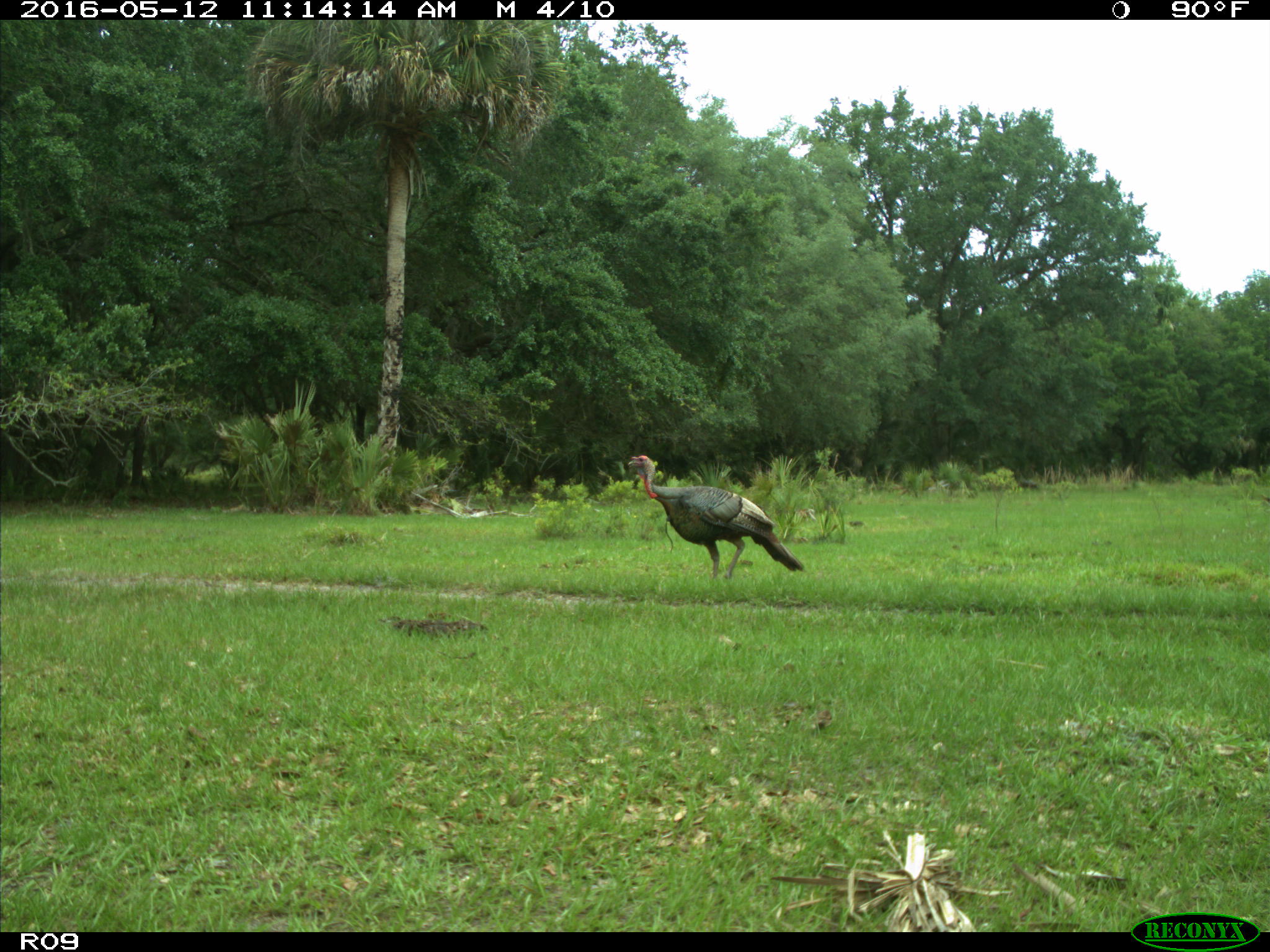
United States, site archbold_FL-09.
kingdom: Animalia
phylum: Chordata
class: Aves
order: Galliformes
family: Phasianidae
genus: Meleagris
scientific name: Meleagris gallopavo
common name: wild turkey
Meleagris gallopavo (wild turkey).